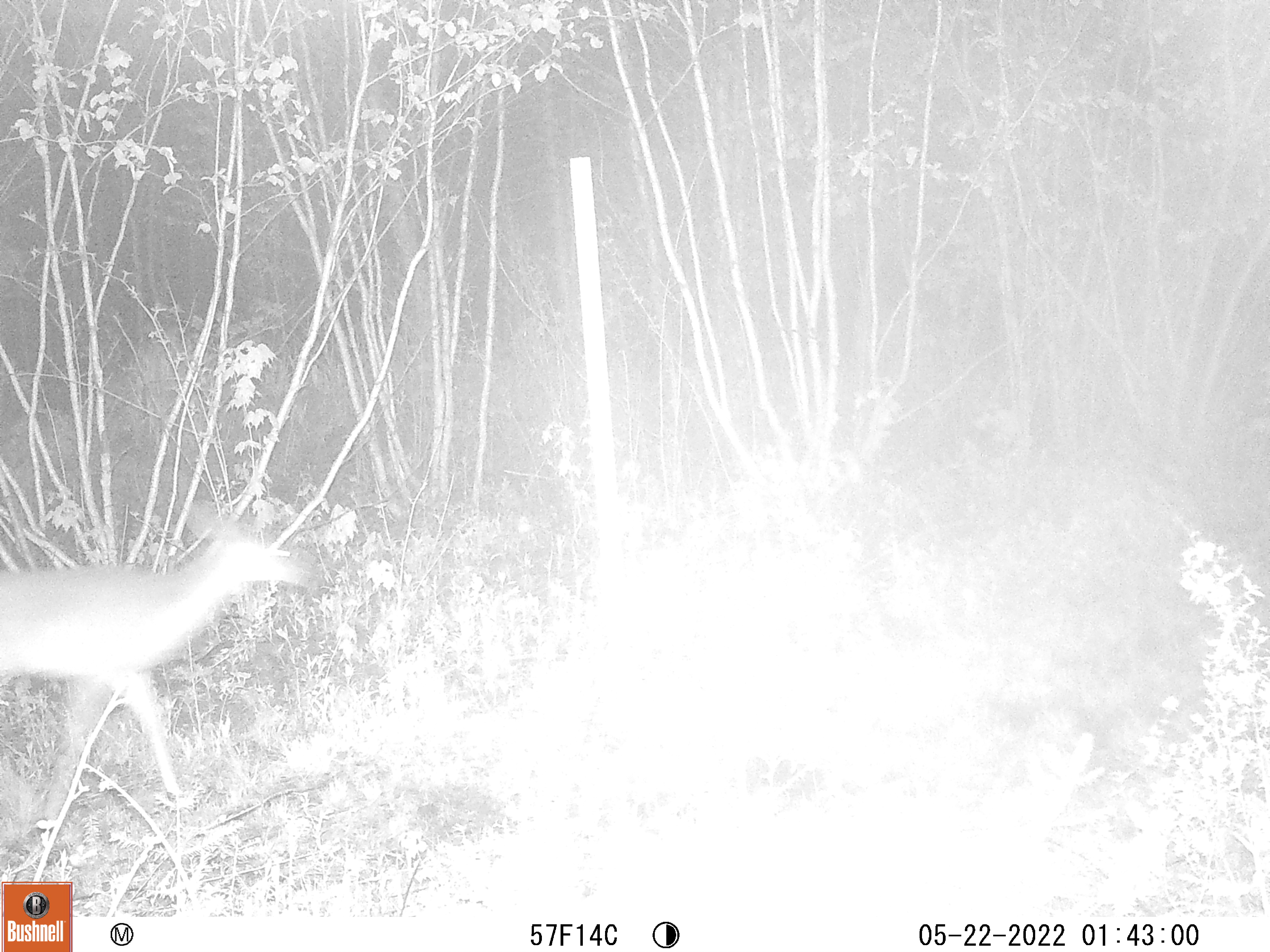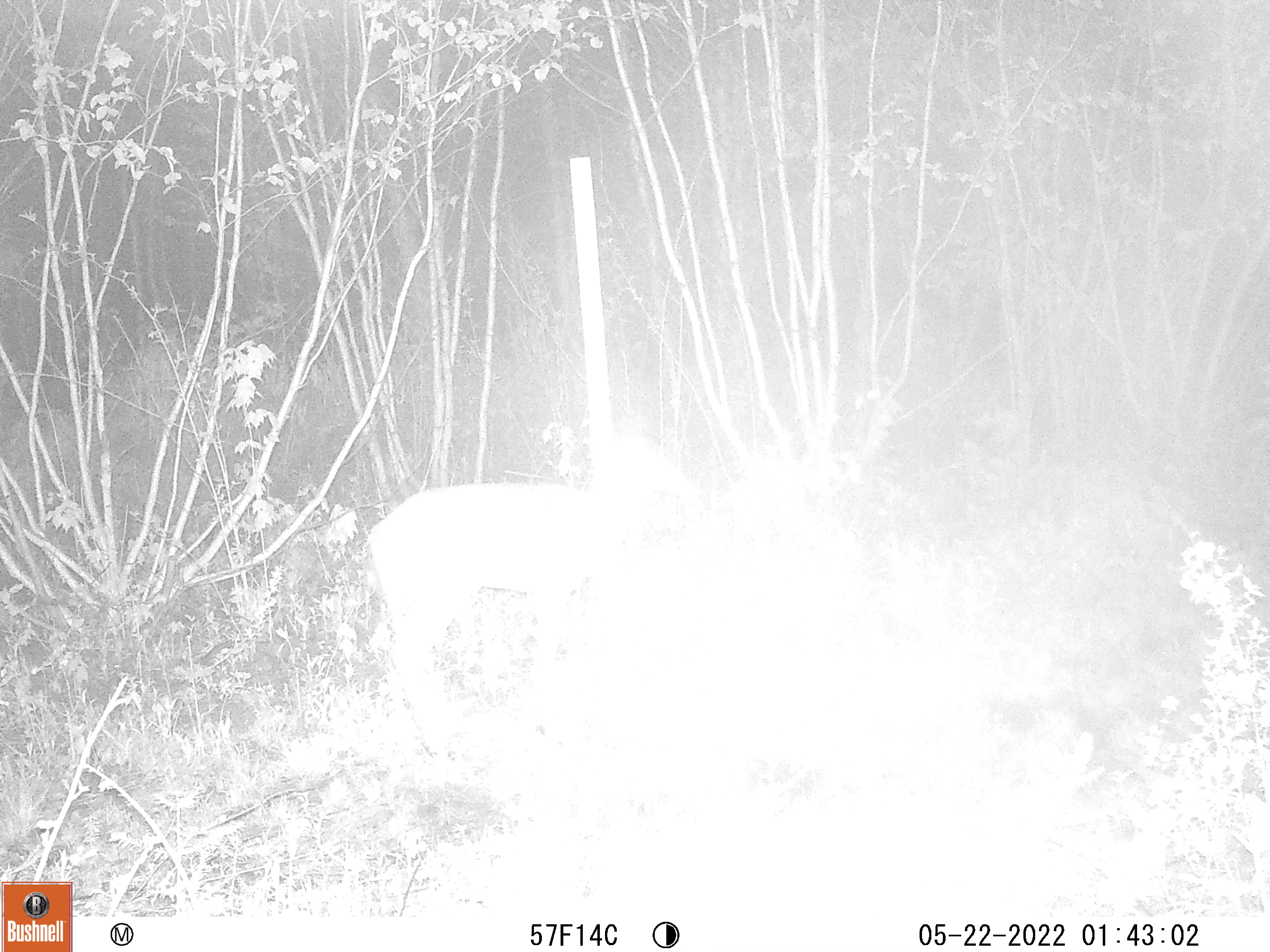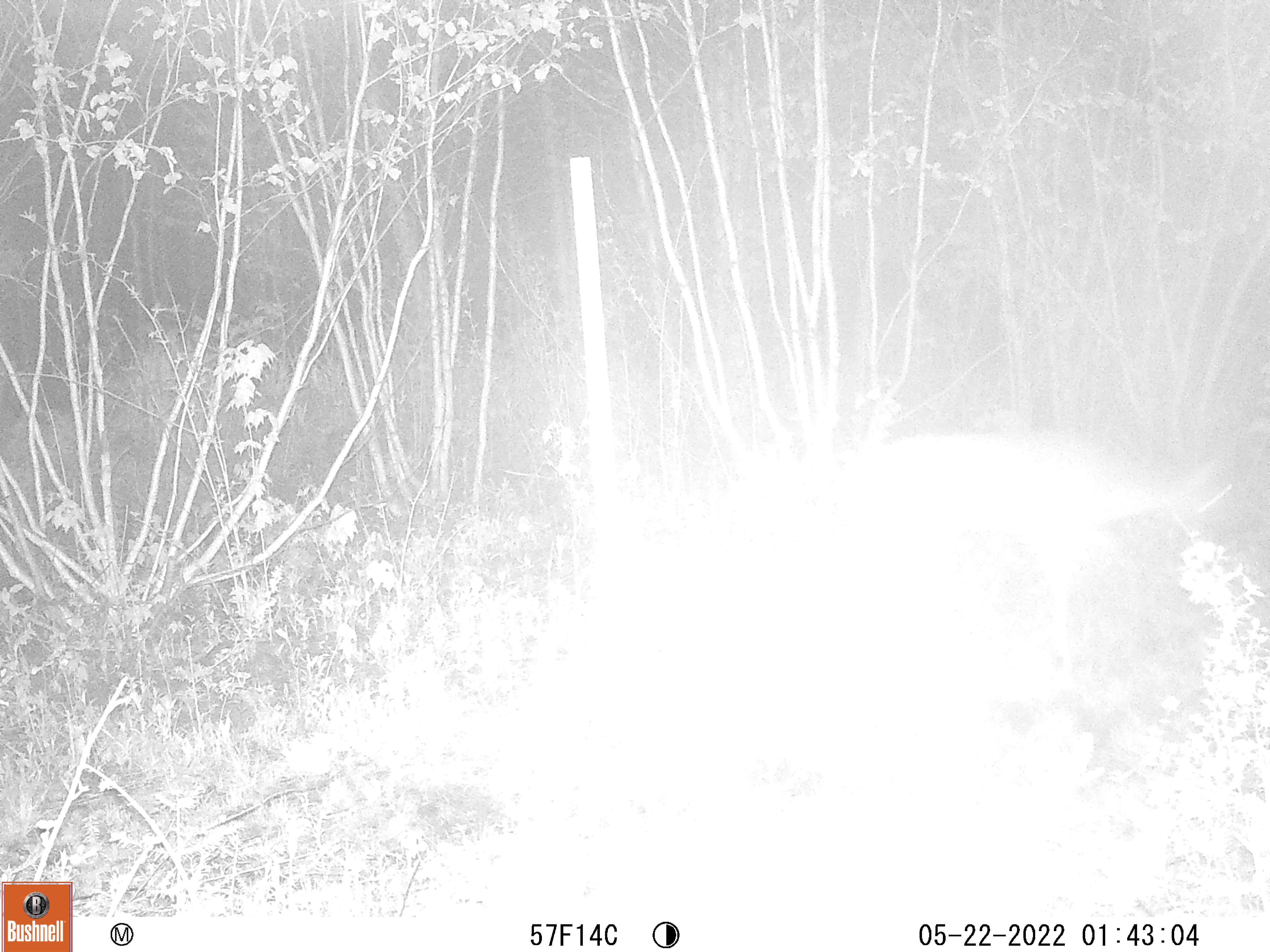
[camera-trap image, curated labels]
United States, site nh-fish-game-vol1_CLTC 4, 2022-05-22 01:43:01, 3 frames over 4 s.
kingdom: Animalia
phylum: Chordata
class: Mammalia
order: Artiodactyla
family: Cervidae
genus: Odocoileus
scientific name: Odocoileus virginianus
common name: white-tailed deer